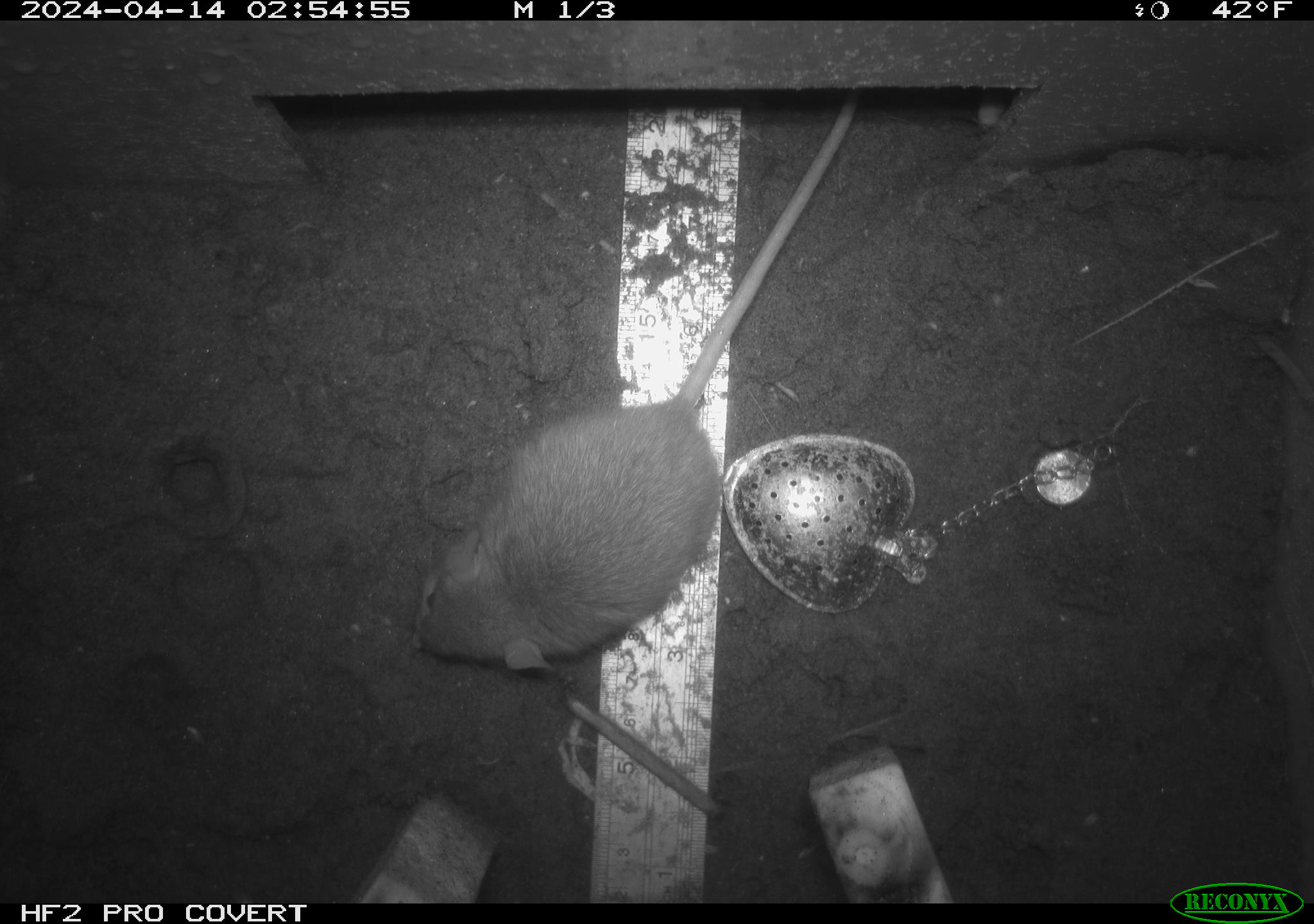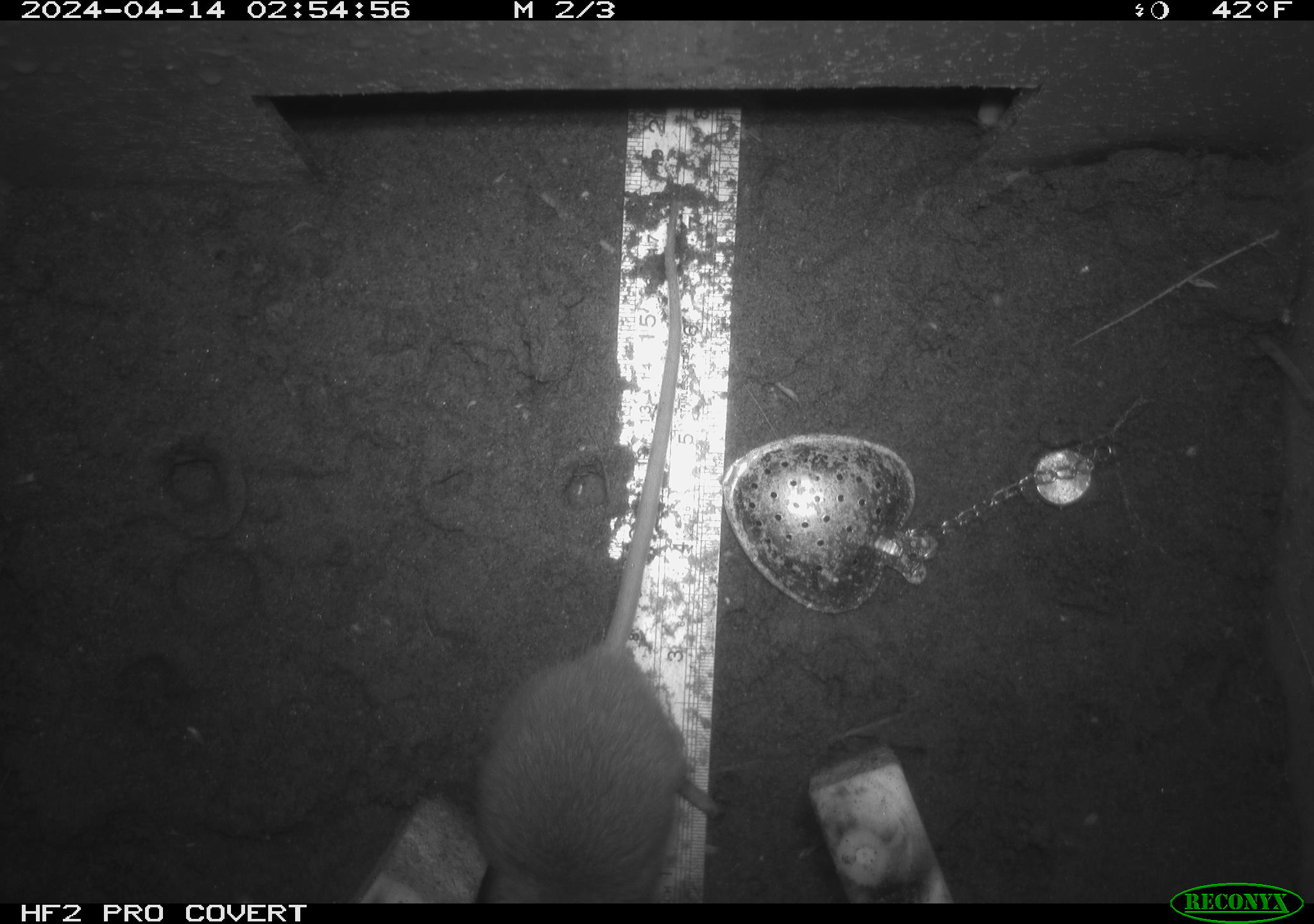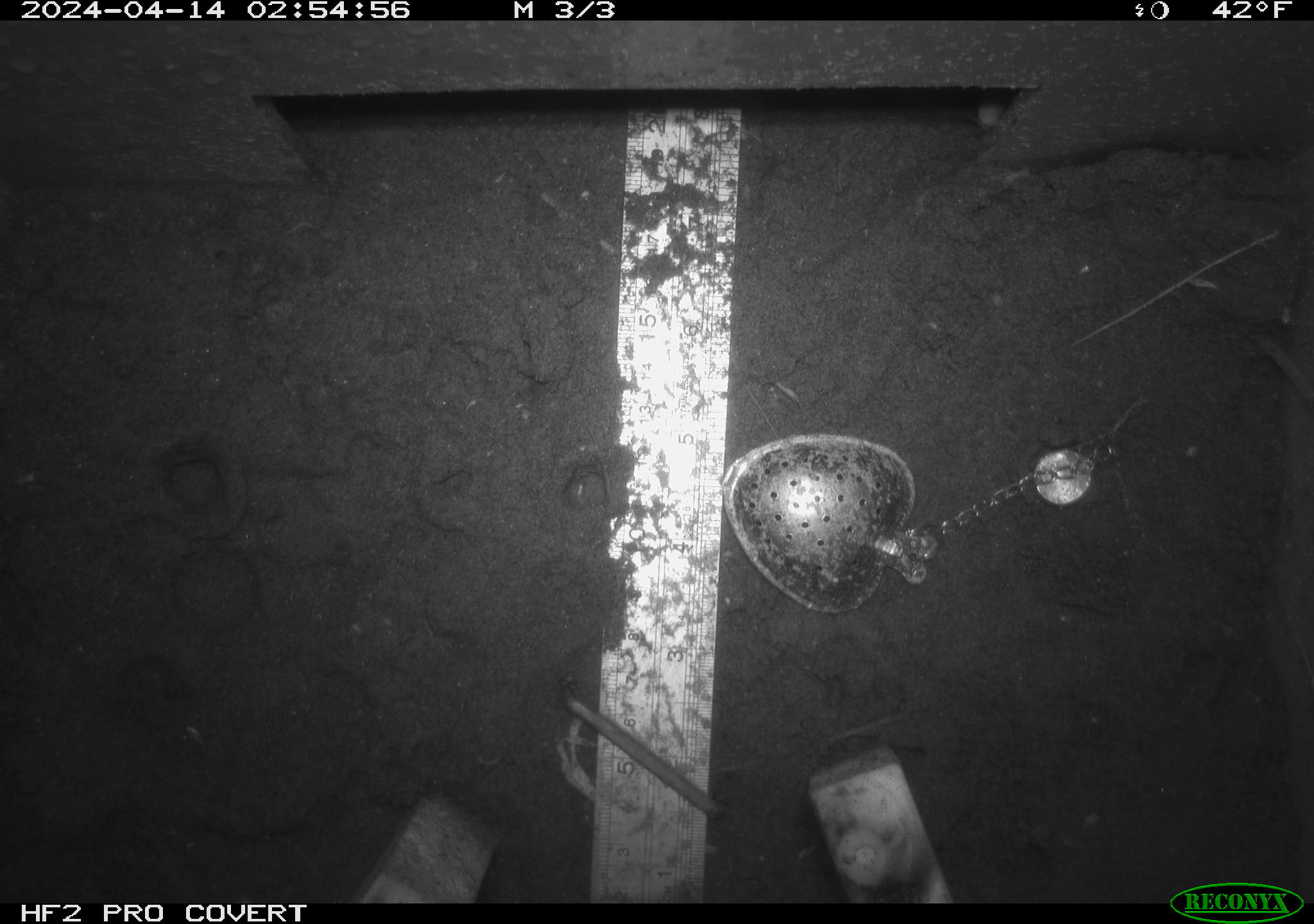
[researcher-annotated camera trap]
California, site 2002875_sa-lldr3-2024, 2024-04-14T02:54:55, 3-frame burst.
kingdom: Animalia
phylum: Chordata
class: Mammalia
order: Rodentia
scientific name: Rodentia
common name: rodent